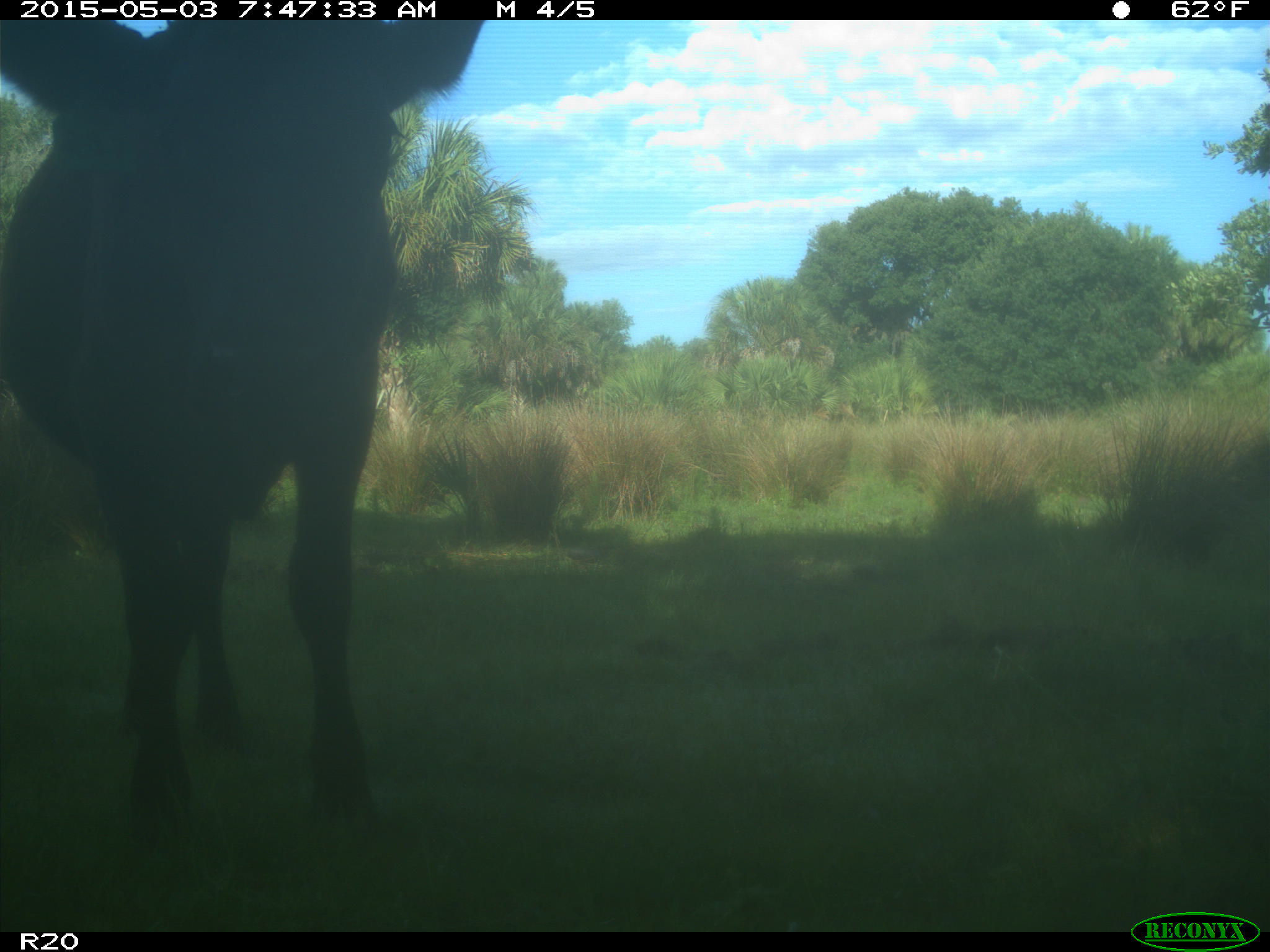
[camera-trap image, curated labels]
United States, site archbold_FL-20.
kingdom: Animalia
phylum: Chordata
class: Mammalia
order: Artiodactyla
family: Bovidae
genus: Bos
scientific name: Bos taurus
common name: domestic cow